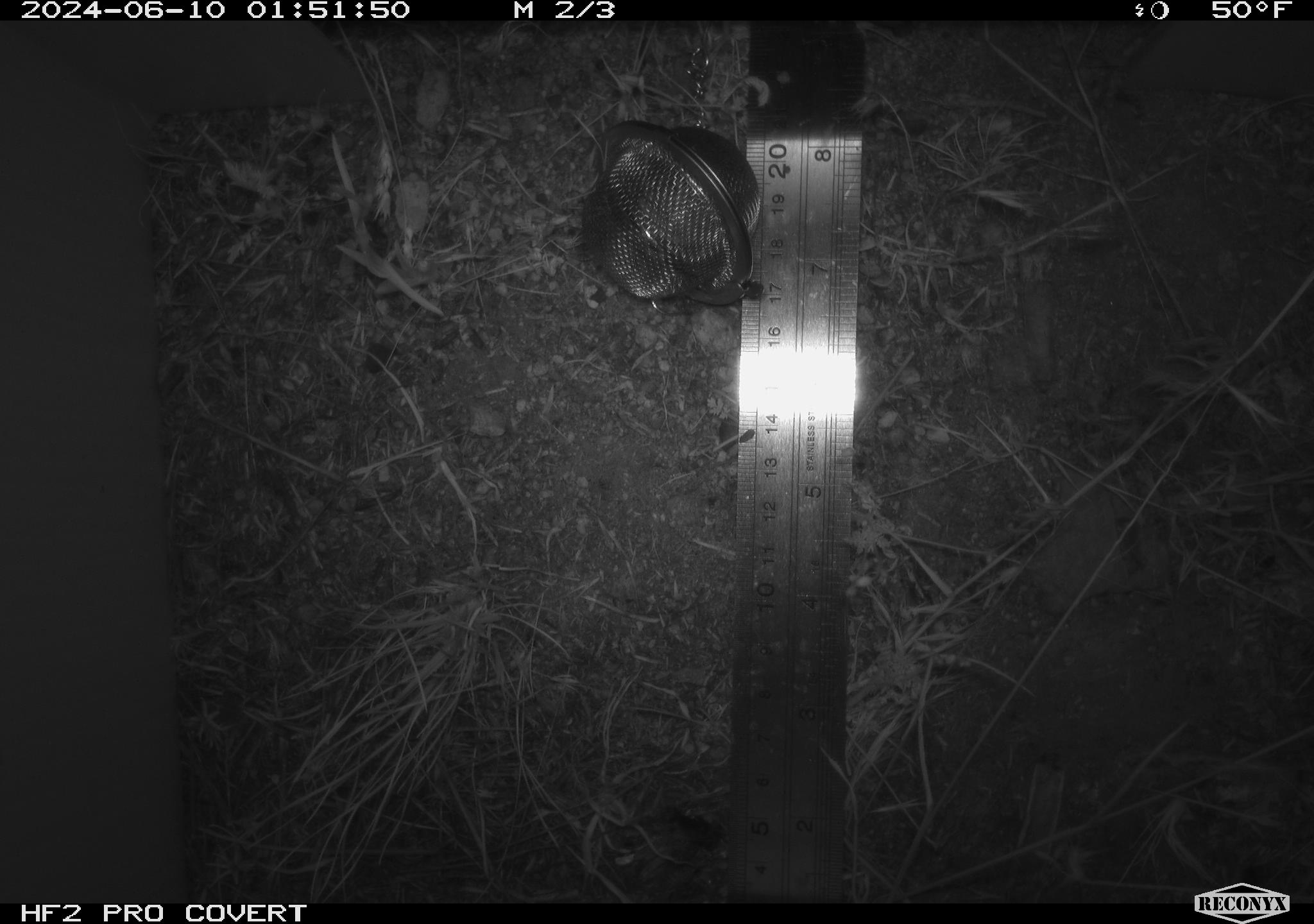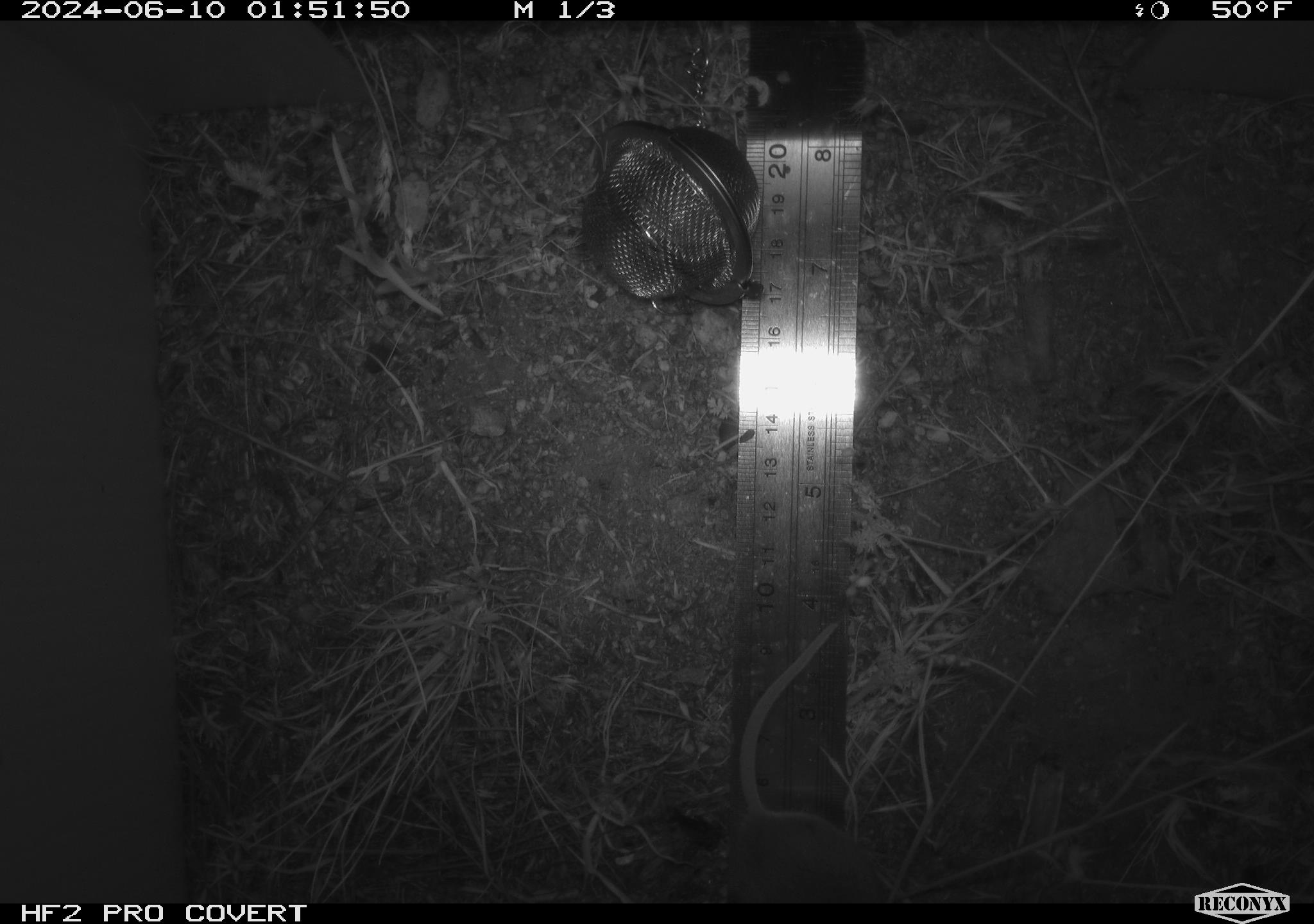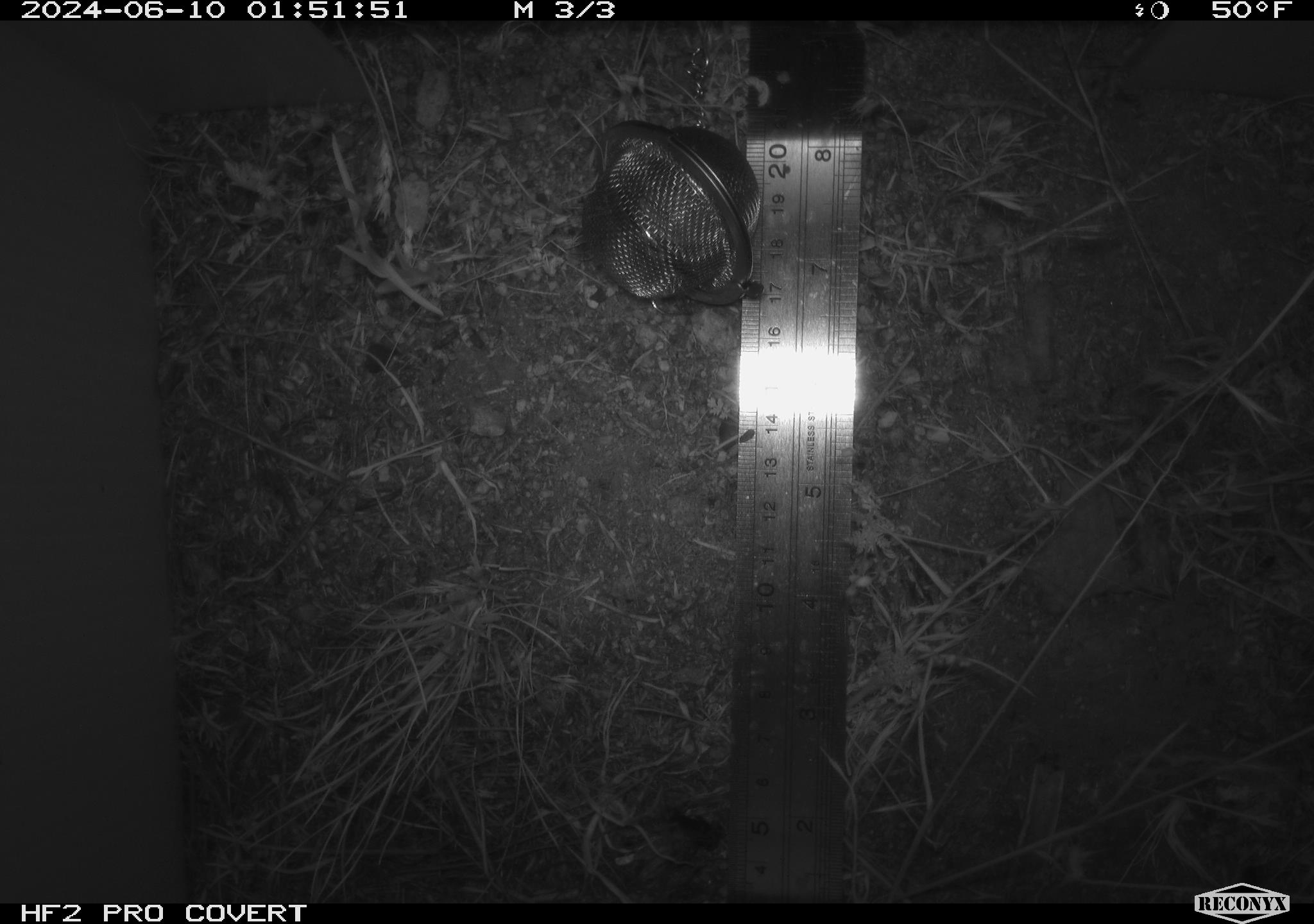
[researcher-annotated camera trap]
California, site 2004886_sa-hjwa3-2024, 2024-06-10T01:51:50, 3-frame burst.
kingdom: Animalia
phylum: Chordata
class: Mammalia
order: Rodentia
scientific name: Rodentia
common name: rodent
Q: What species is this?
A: Rodent (Rodentia).